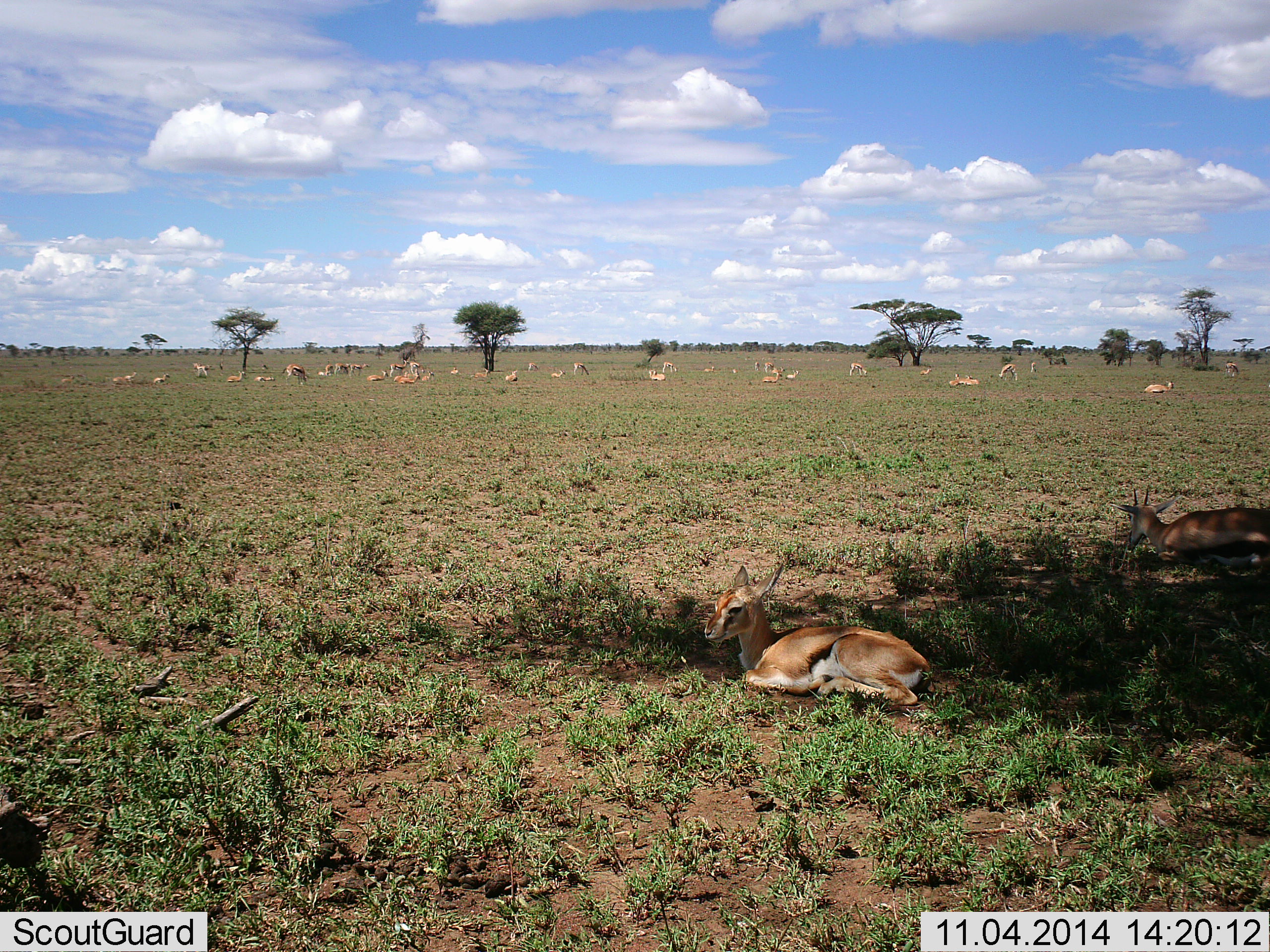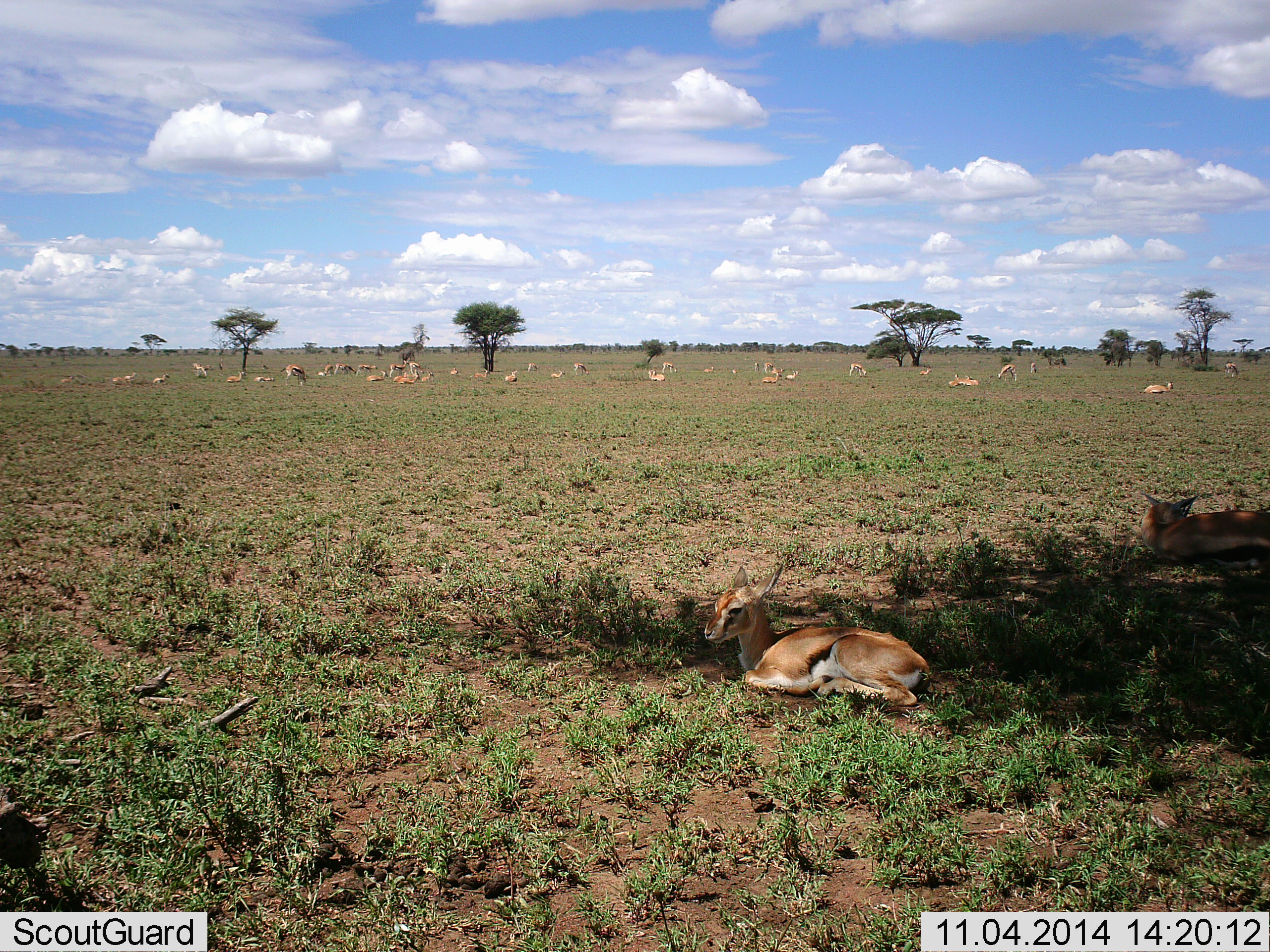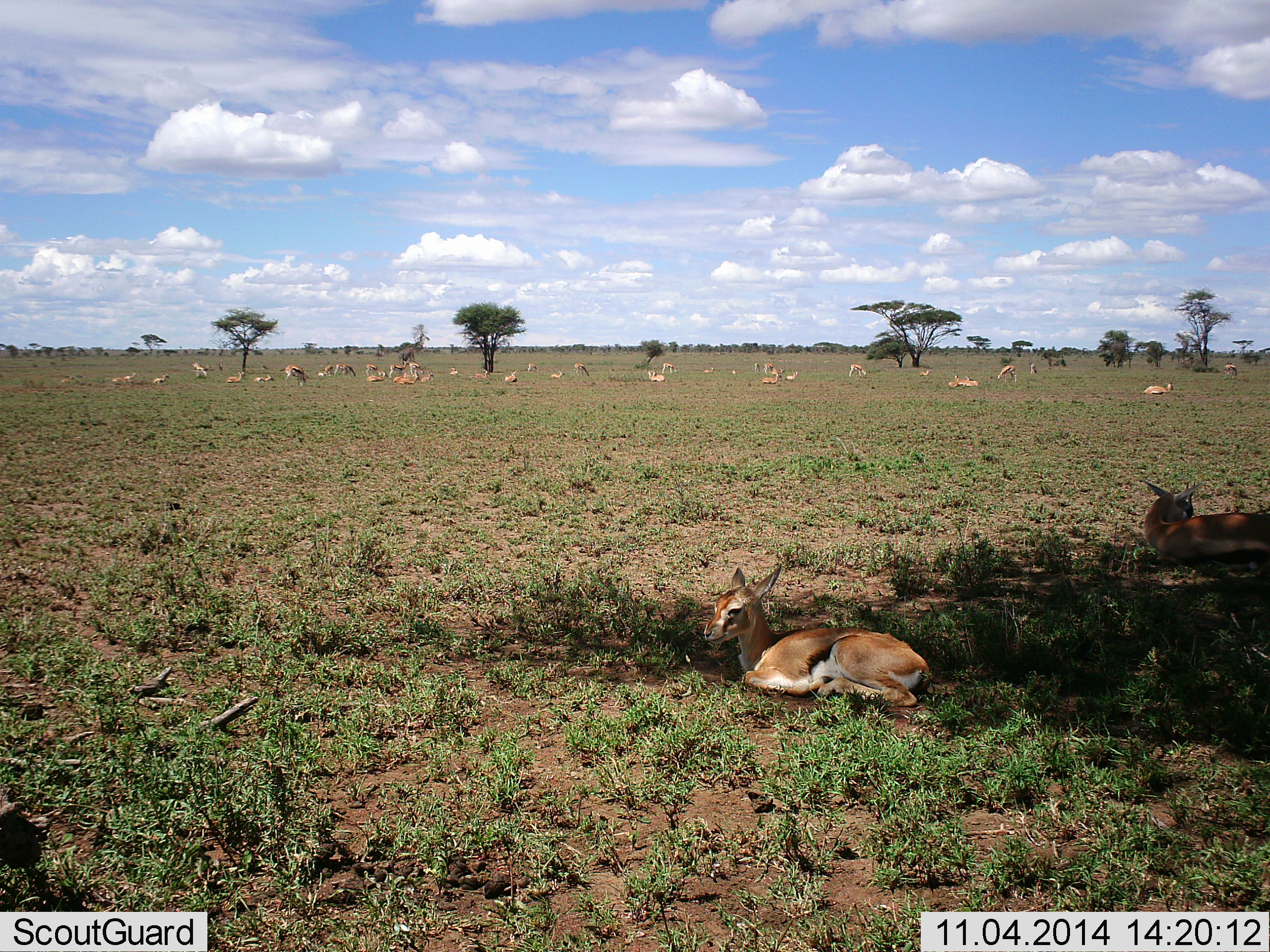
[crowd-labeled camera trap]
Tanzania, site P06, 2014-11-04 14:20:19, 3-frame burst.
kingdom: Animalia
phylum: Chordata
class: Mammalia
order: Artiodactyla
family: Bovidae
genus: Eudorcas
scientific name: Eudorcas thomsonii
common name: thomson's gazelle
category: gazellethomsons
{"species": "gazellethomsons (thomson's gazelle) (Eudorcas thomsonii)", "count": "11-50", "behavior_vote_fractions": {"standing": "60%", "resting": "100%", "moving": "20%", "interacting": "0%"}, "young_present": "20%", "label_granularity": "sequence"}